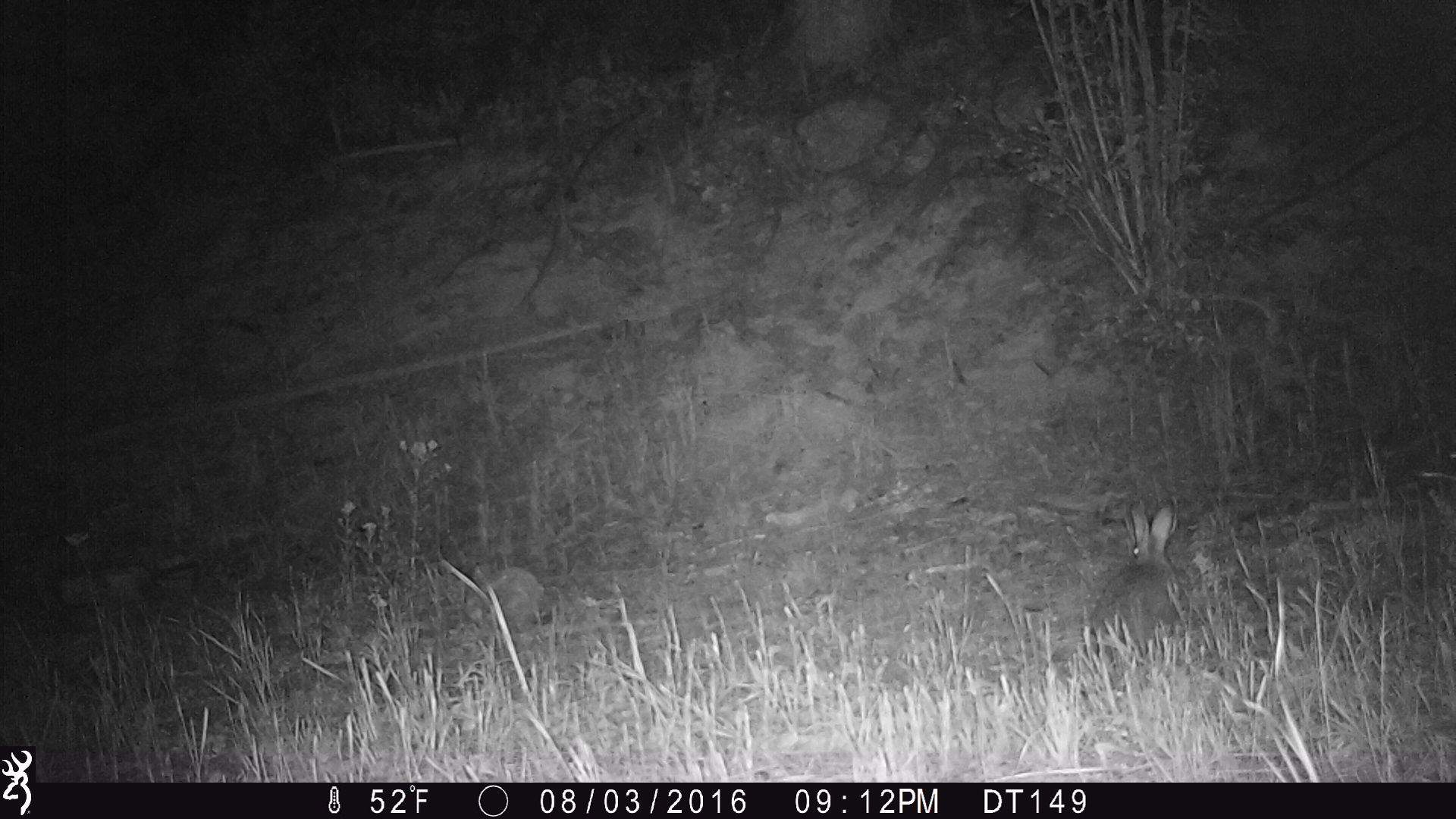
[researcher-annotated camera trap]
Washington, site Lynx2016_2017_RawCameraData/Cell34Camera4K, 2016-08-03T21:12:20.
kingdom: Animalia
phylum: Chordata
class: Mammalia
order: Lagomorpha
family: Leporidae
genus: Lepus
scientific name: Lepus americanus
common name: snowshoe hare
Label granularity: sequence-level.